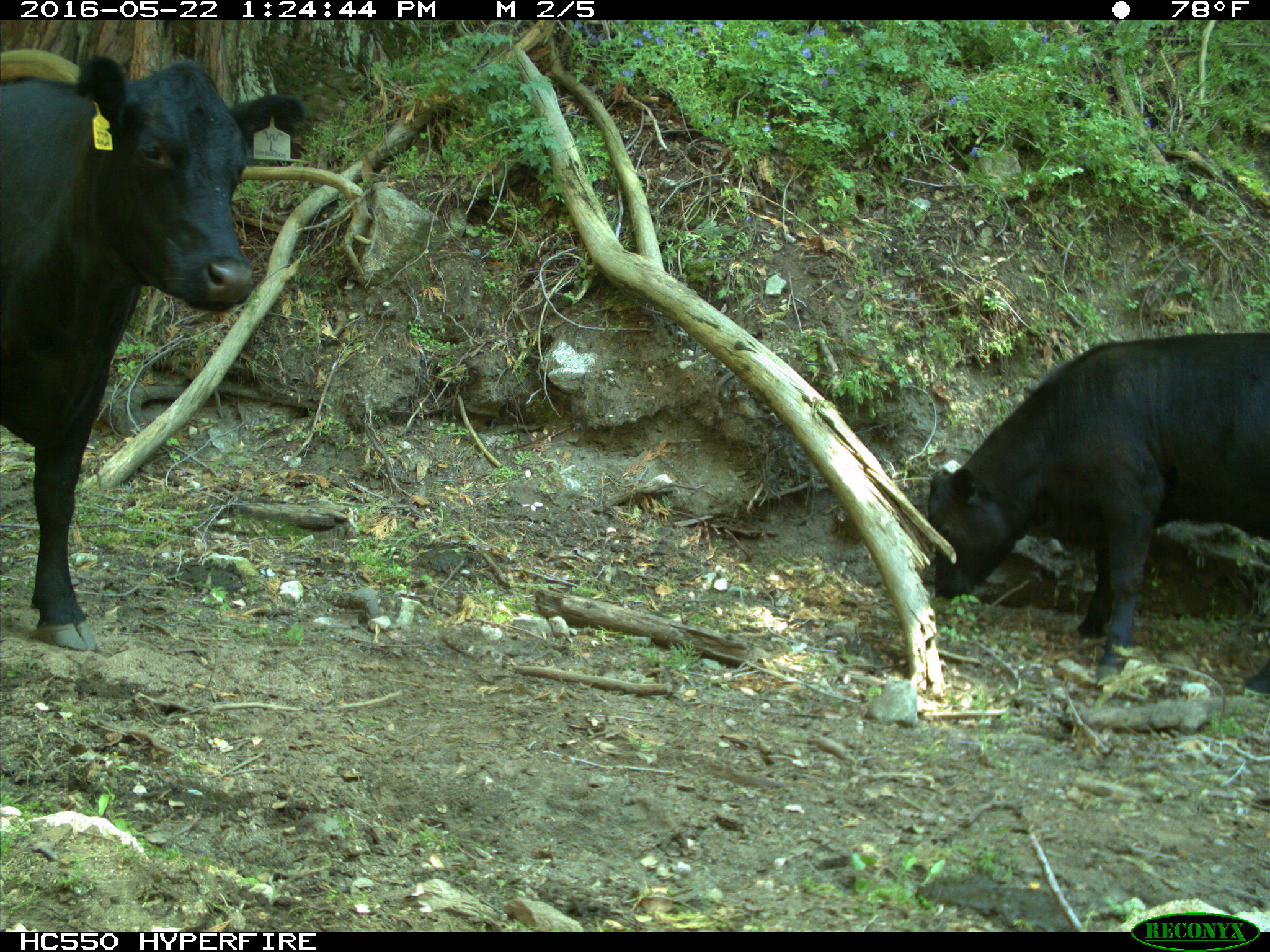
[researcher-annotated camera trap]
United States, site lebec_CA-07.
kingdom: Animalia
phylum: Chordata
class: Mammalia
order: Artiodactyla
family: Bovidae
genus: Bos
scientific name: Bos taurus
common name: domestic cow